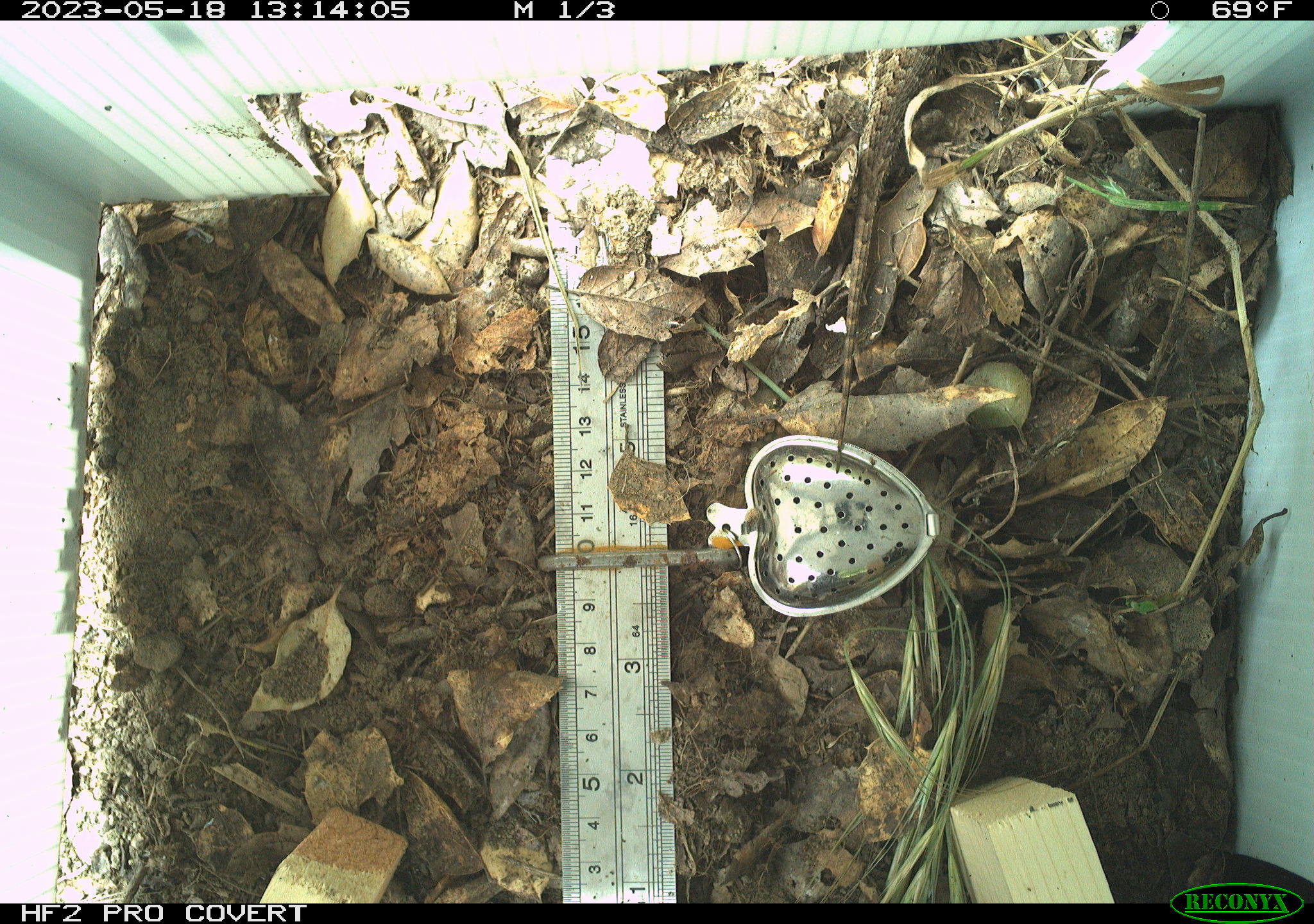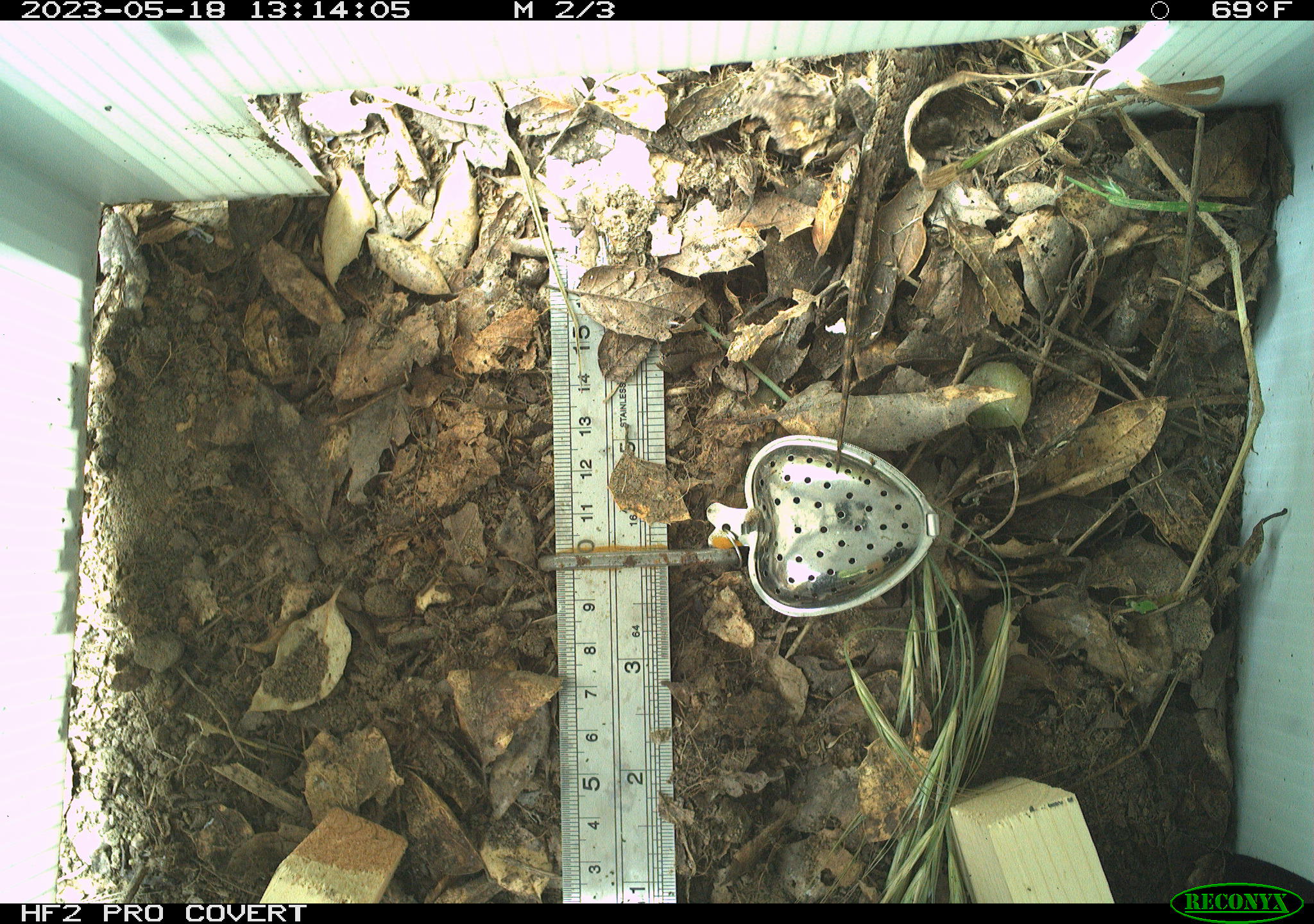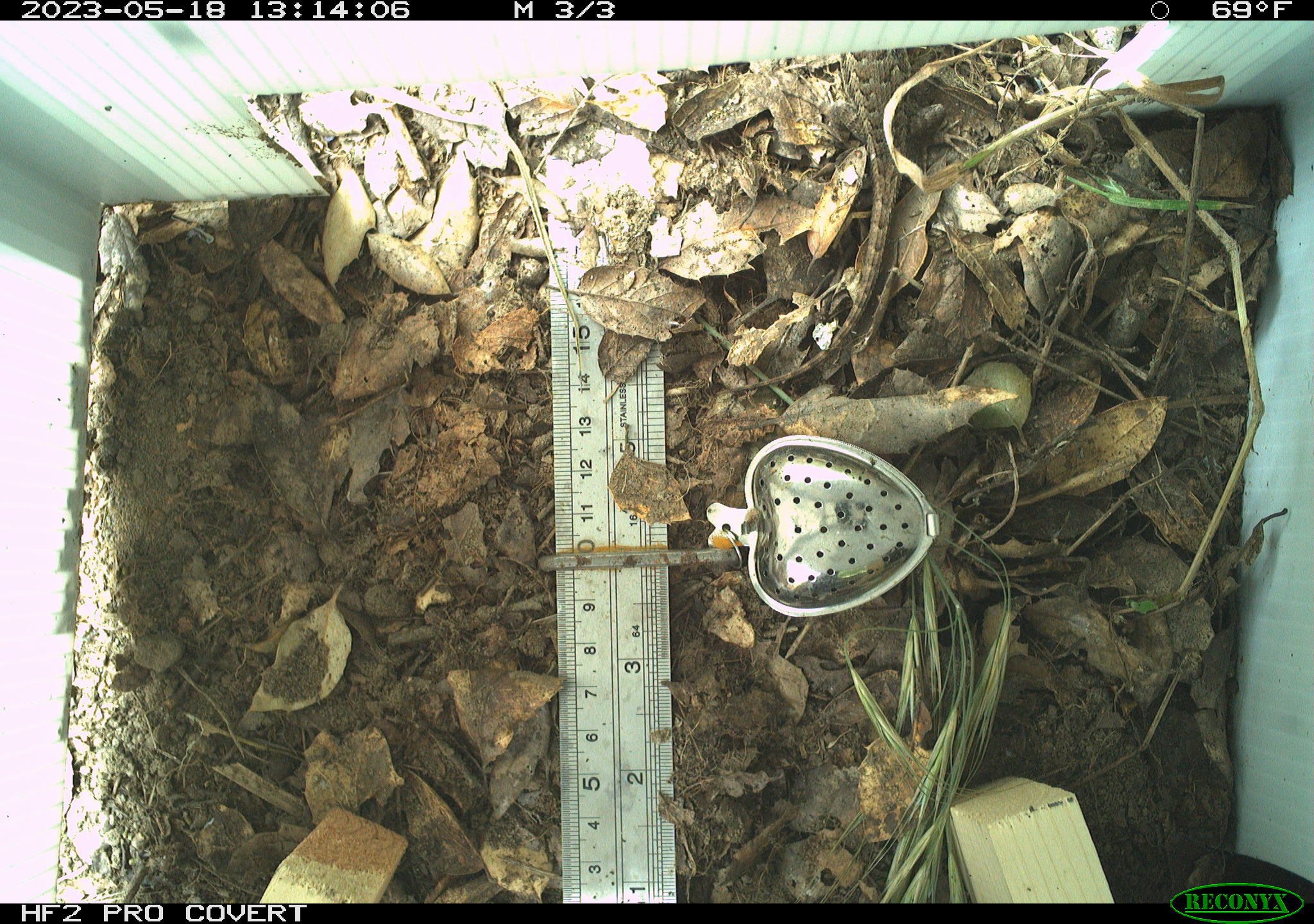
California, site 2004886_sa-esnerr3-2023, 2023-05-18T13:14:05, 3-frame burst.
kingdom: Animalia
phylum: Chordata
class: Reptilia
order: Squamata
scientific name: Squamata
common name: lizards and snakes